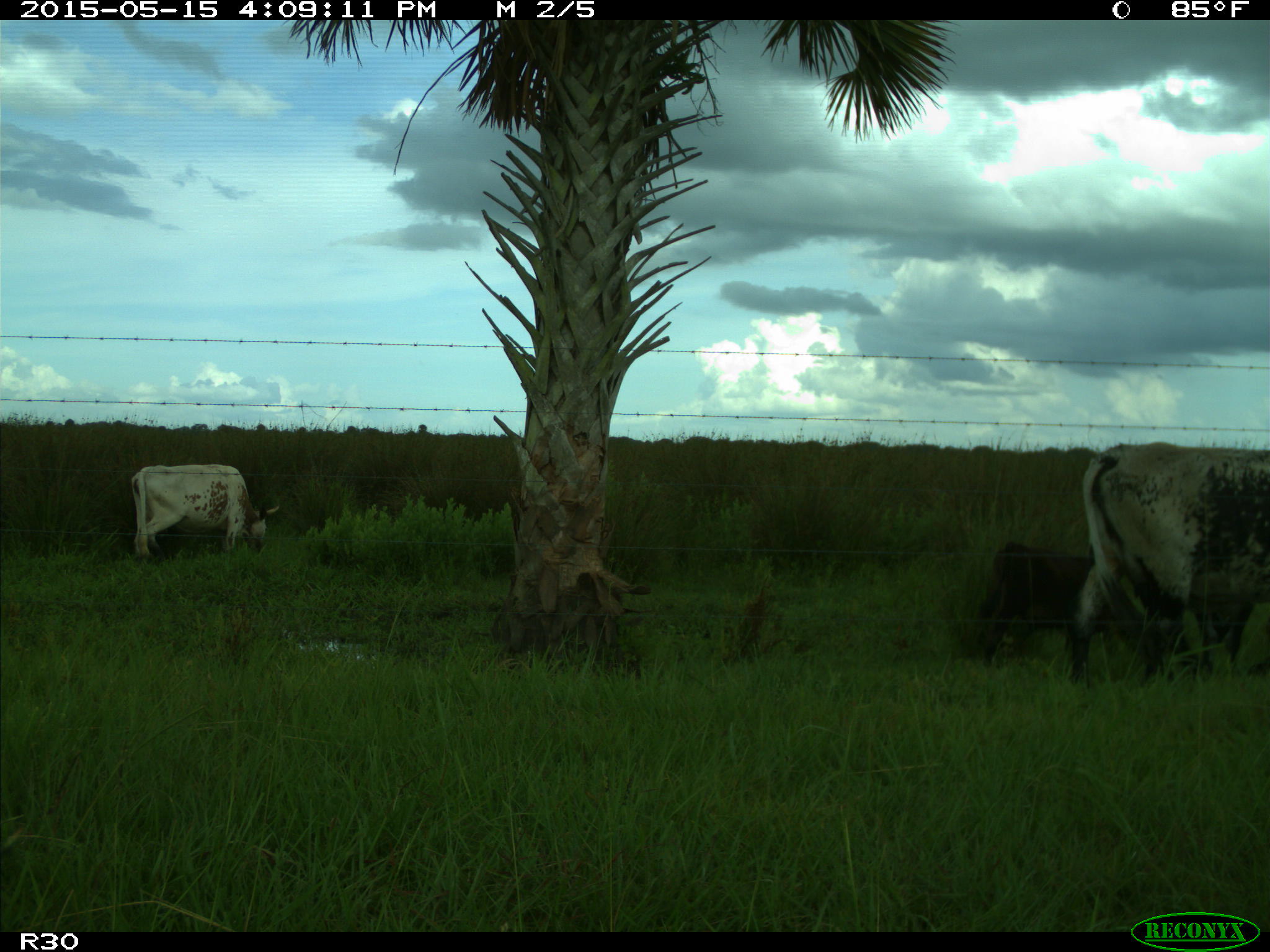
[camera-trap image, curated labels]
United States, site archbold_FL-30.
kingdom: Animalia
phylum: Chordata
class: Mammalia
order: Artiodactyla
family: Bovidae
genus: Bos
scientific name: Bos taurus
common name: domestic cow